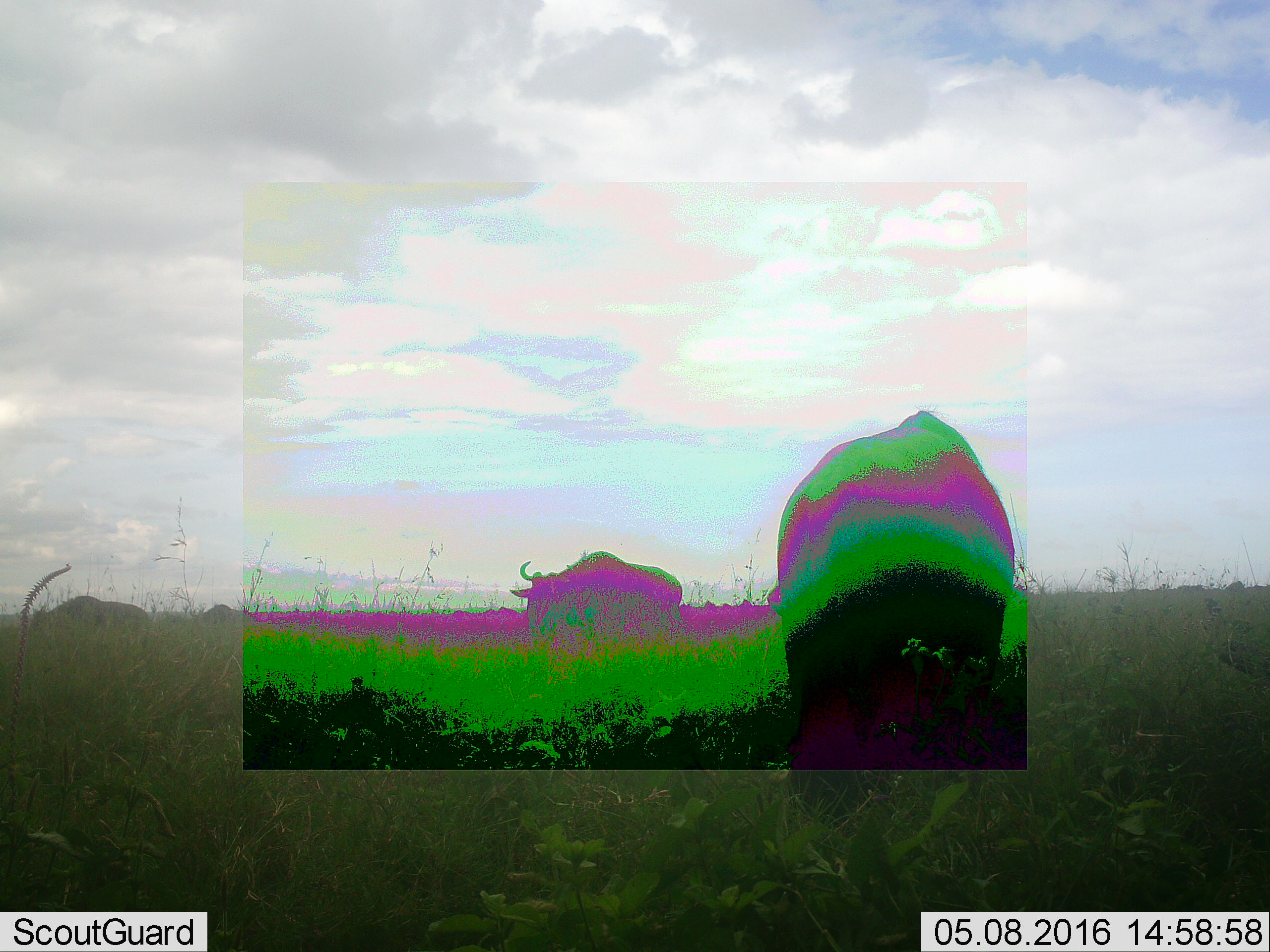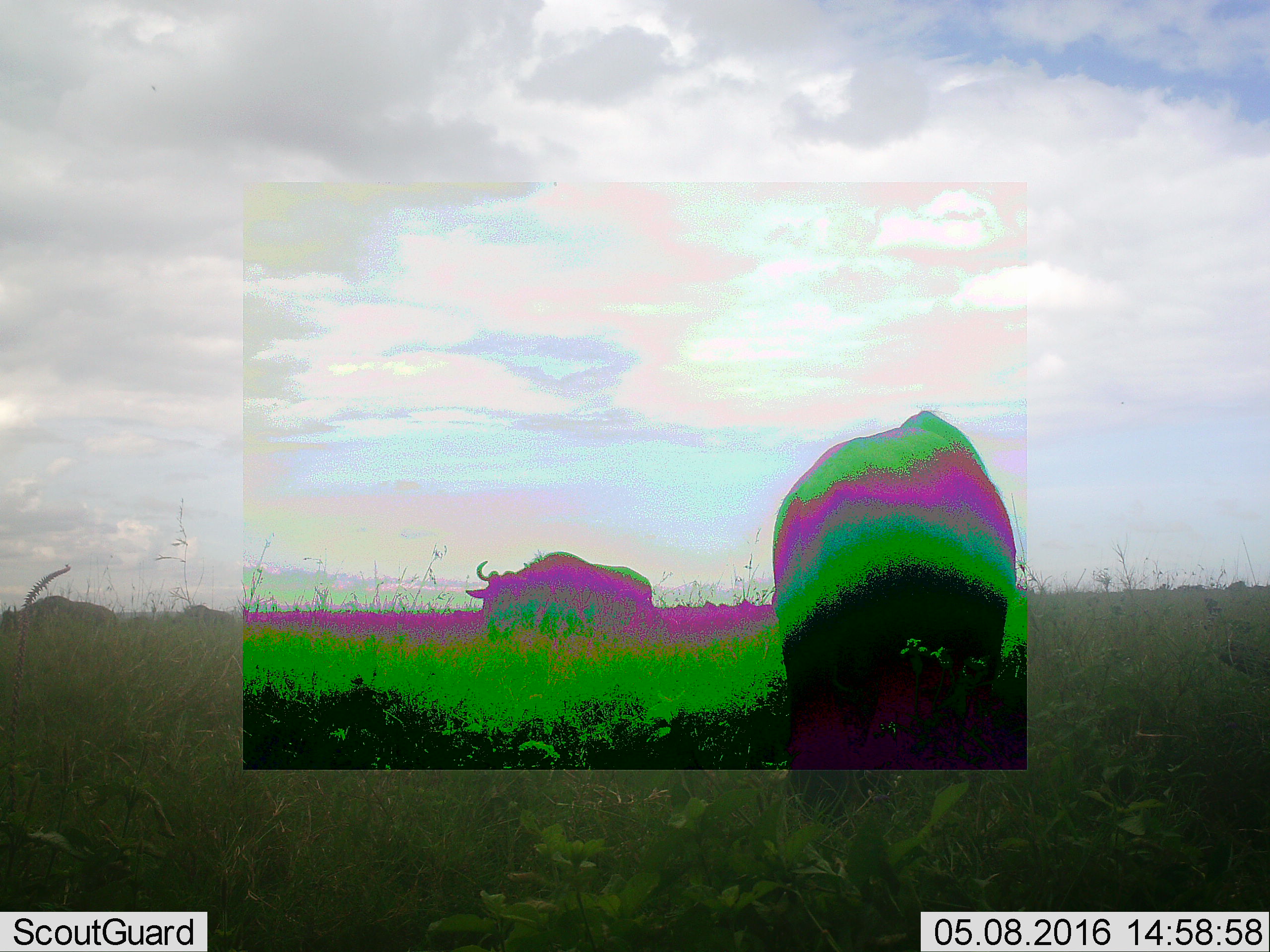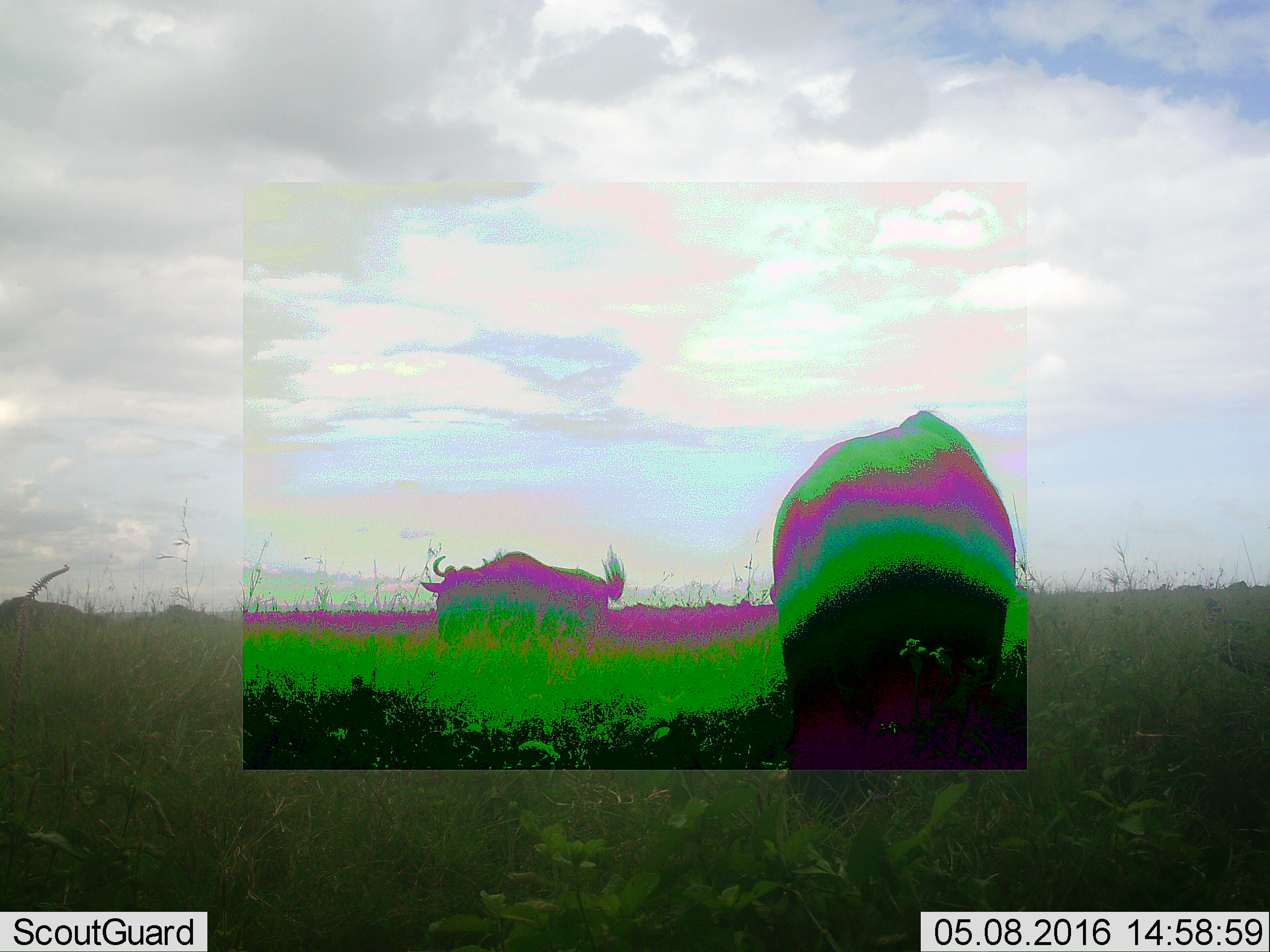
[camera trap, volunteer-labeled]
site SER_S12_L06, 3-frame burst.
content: unidentified animal